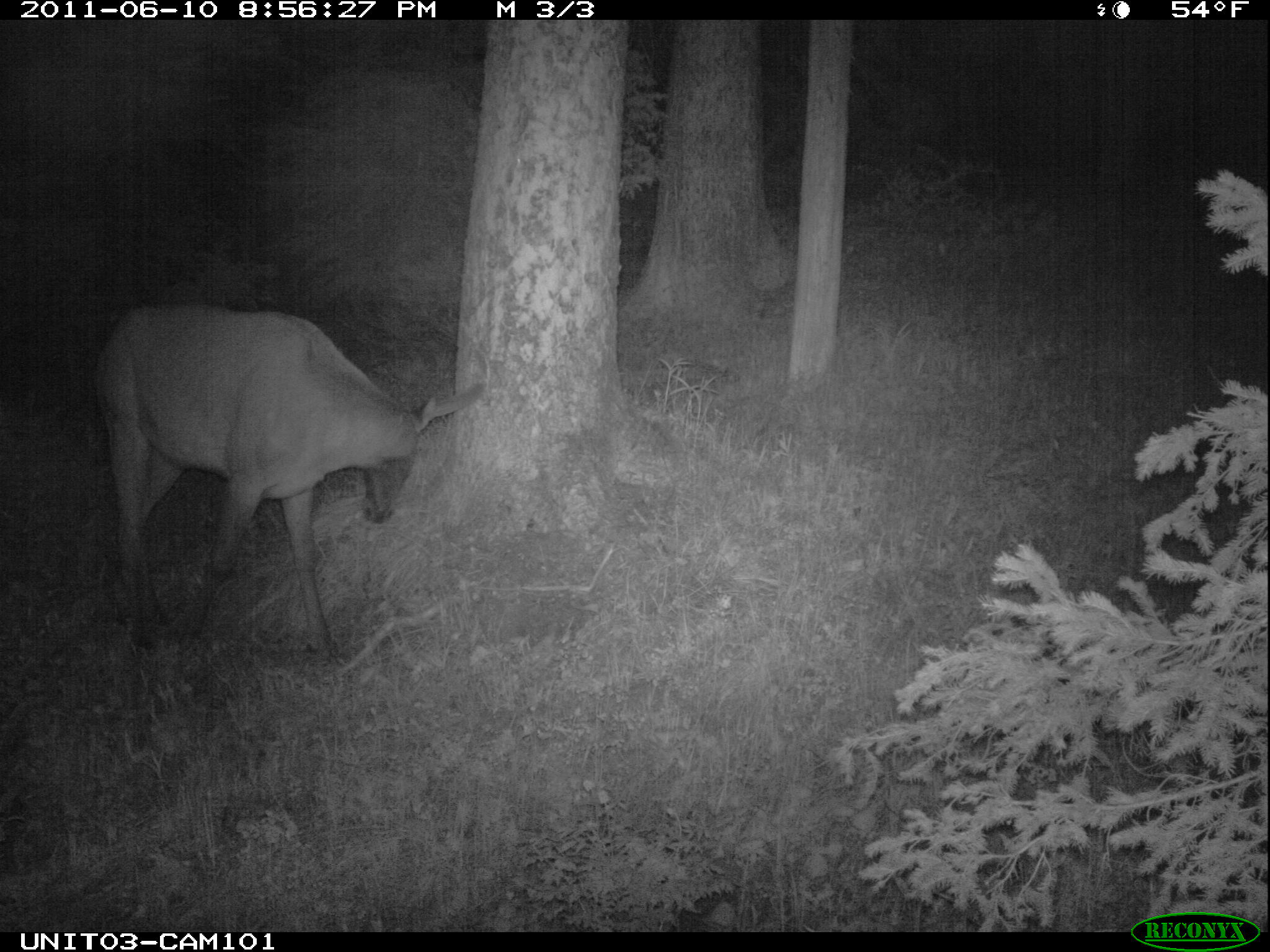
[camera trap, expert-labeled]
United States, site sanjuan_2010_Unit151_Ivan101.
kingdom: Animalia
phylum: Chordata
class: Mammalia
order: Artiodactyla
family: Cervidae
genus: Cervus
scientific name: Cervus elaphus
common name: red deer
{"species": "Cervus elaphus (red deer)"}